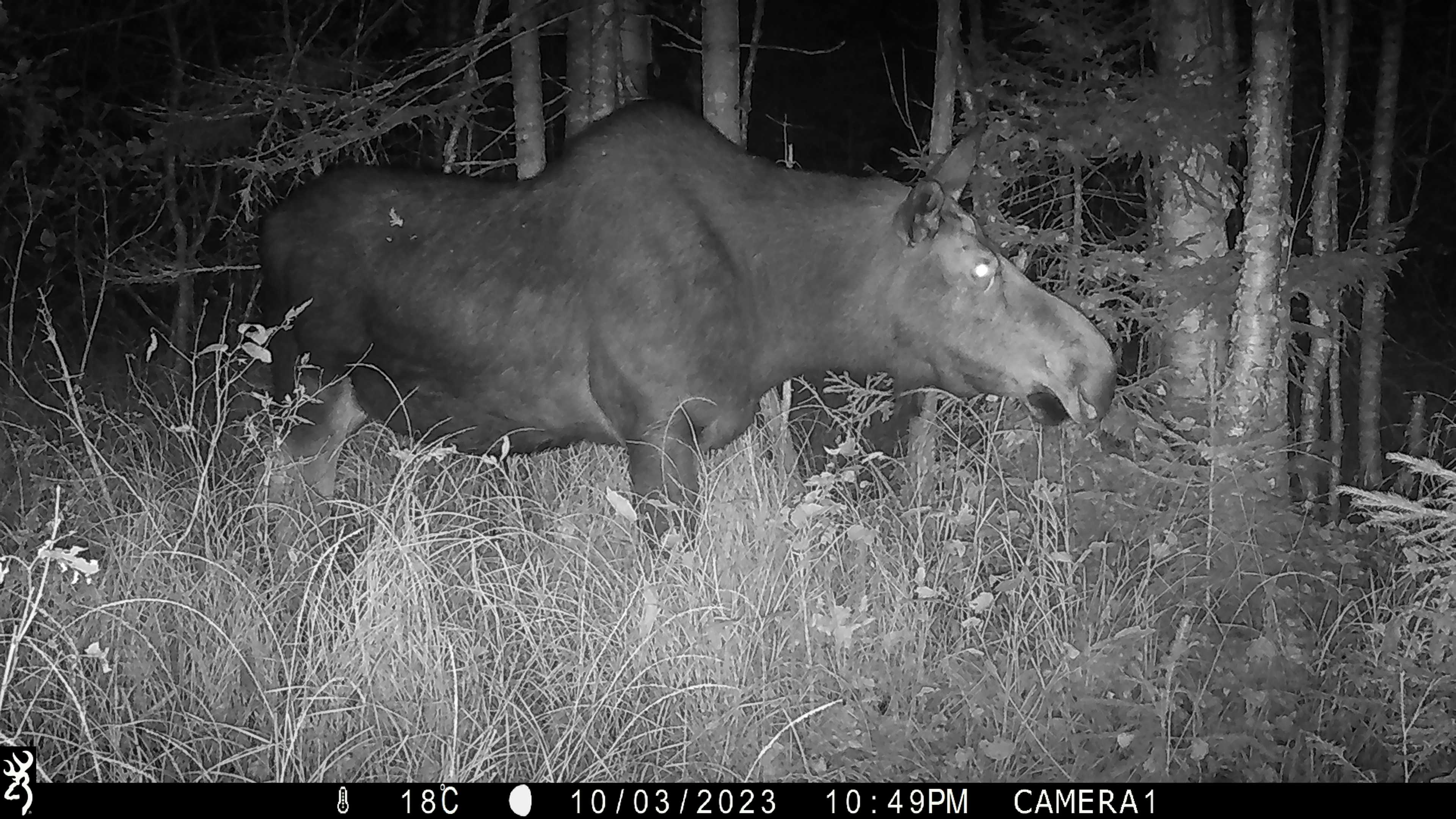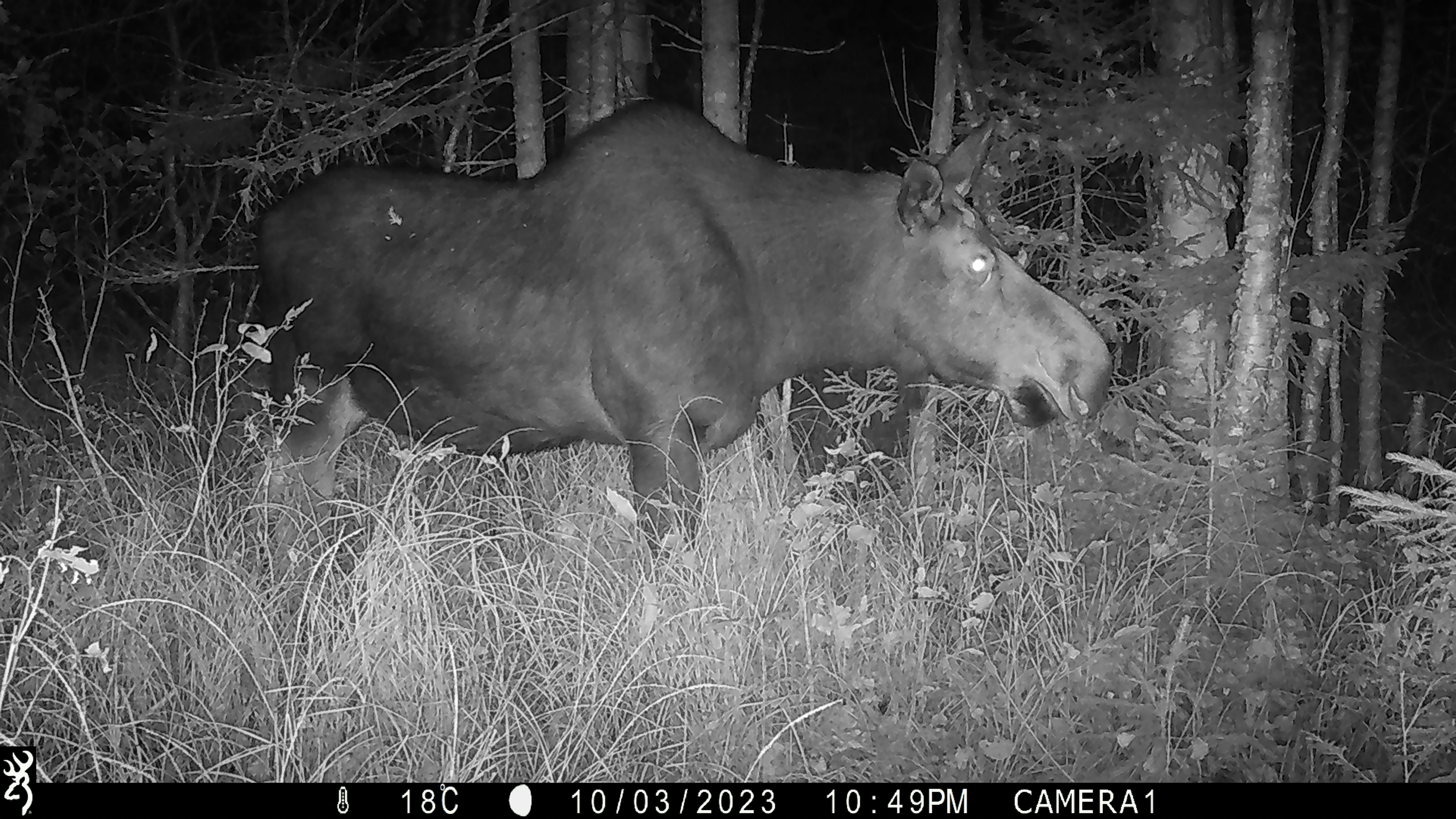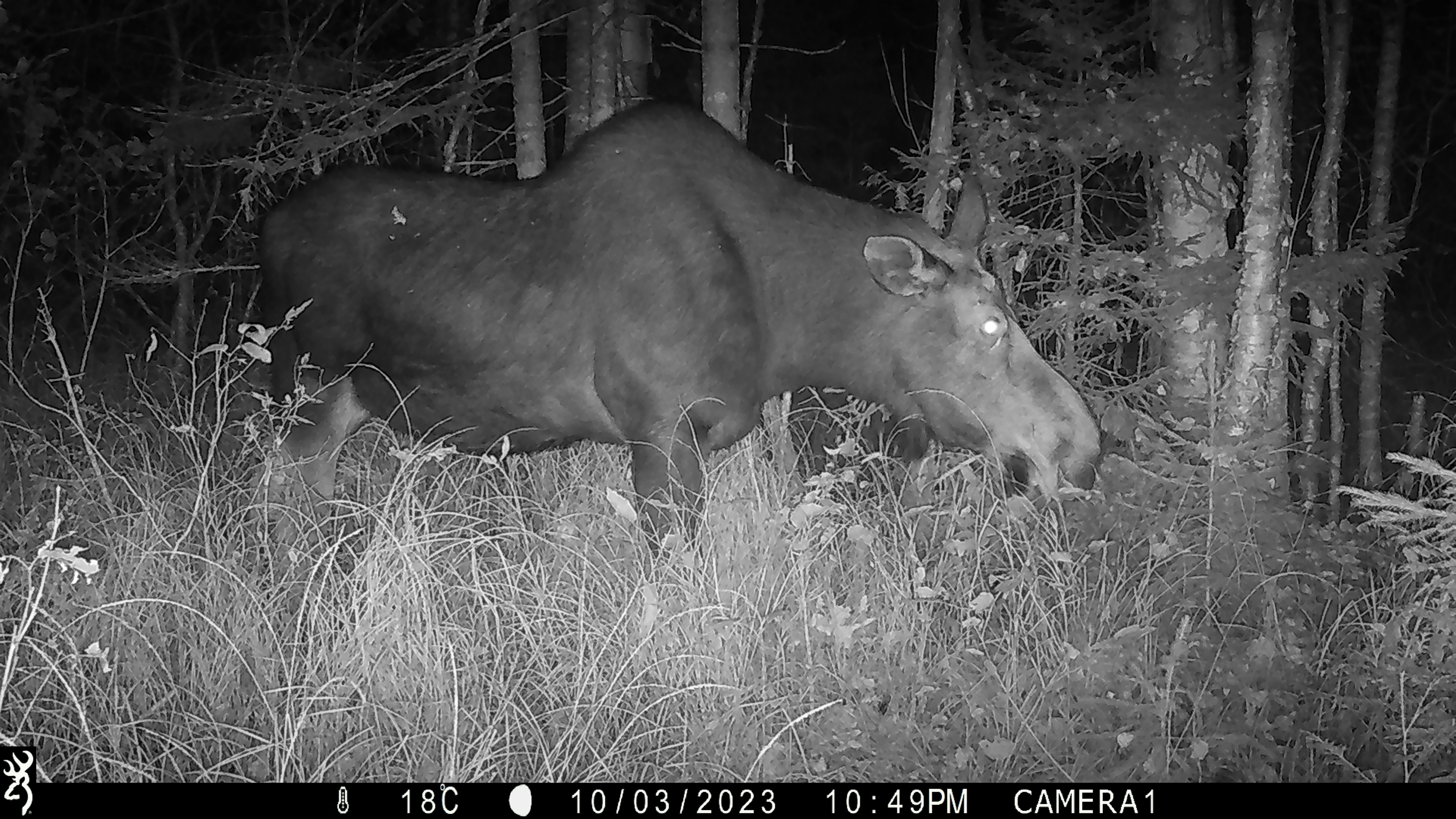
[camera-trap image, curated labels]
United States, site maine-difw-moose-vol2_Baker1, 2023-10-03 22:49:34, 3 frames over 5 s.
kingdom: Animalia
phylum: Chordata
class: Mammalia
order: Artiodactyla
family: Cervidae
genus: Alces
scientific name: Alces alces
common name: moose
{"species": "moose (Alces alces)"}